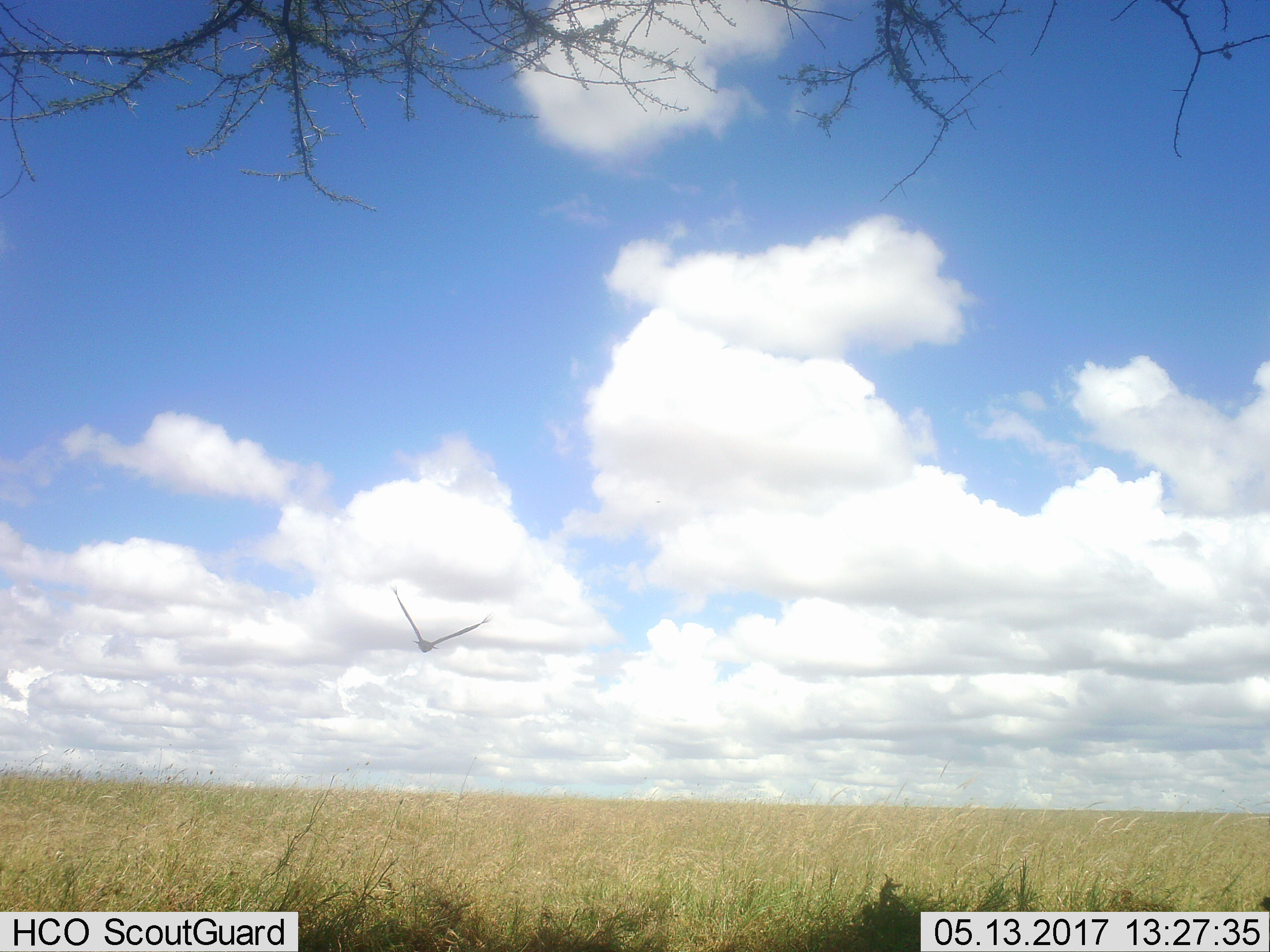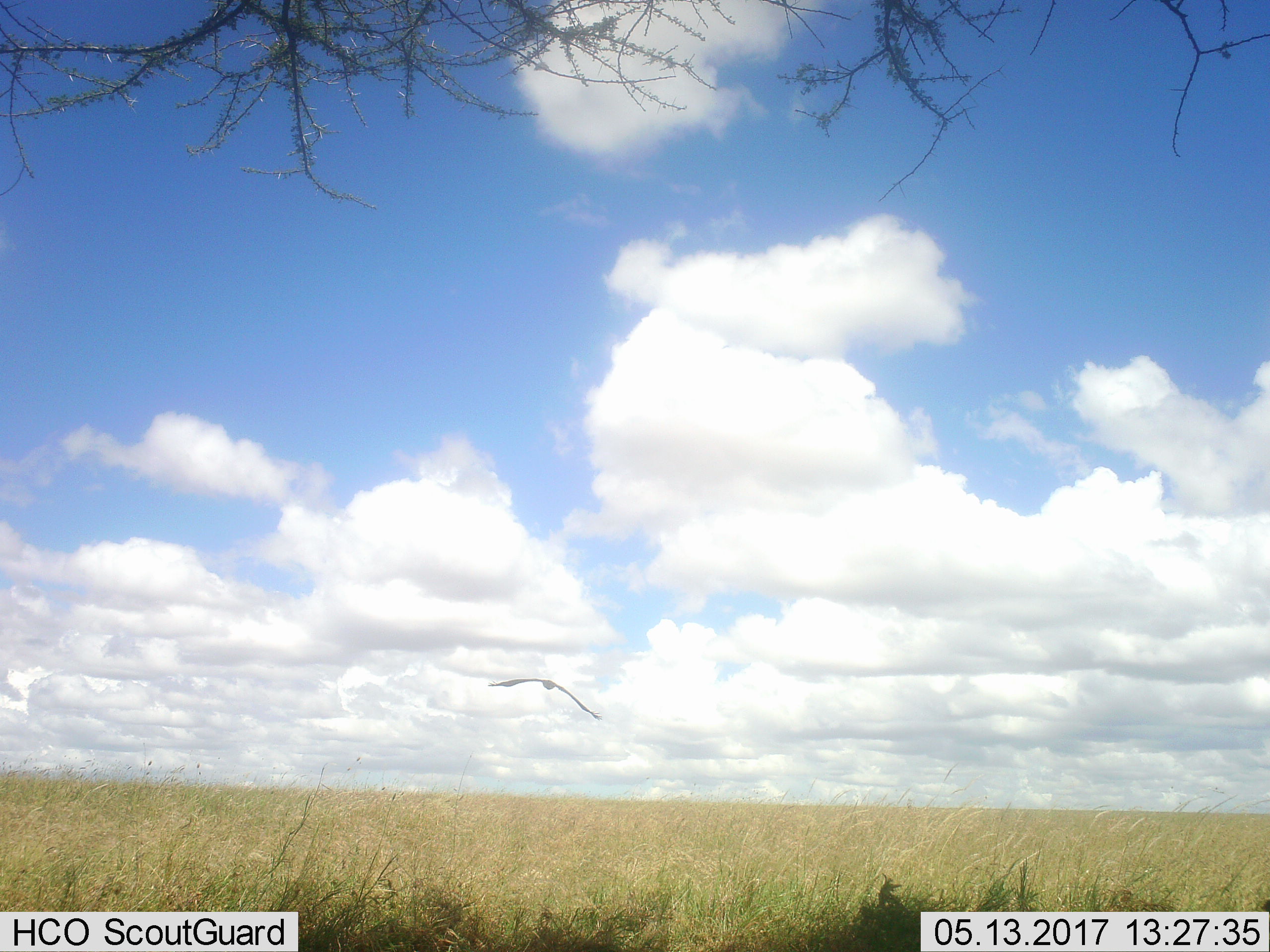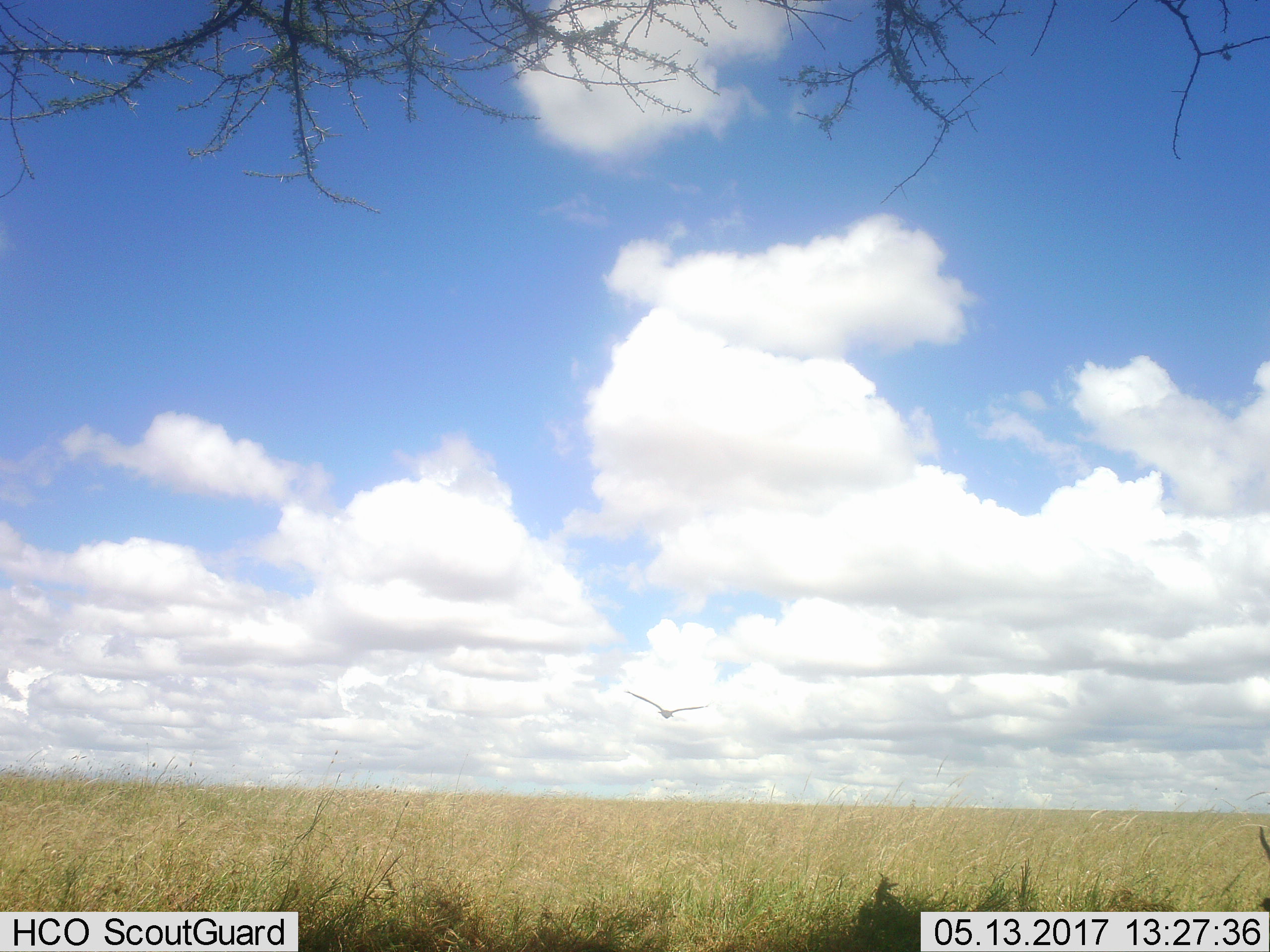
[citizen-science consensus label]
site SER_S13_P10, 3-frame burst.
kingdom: Animalia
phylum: Chordata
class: Aves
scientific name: Aves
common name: bird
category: birdother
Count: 1.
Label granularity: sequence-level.